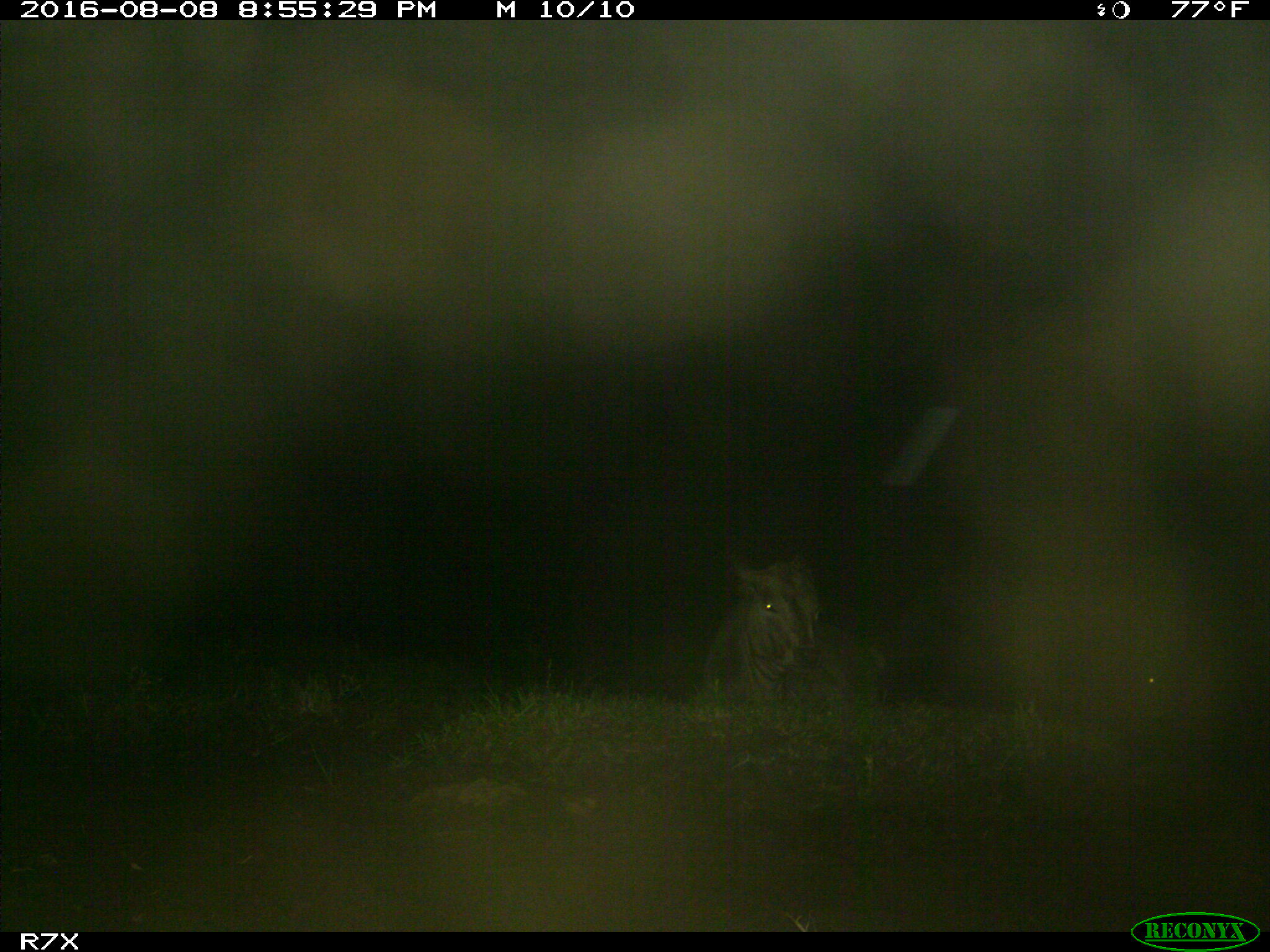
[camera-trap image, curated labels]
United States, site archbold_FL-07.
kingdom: Animalia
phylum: Chordata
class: Mammalia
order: Artiodactyla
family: Bovidae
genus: Bos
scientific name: Bos taurus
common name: domestic cow